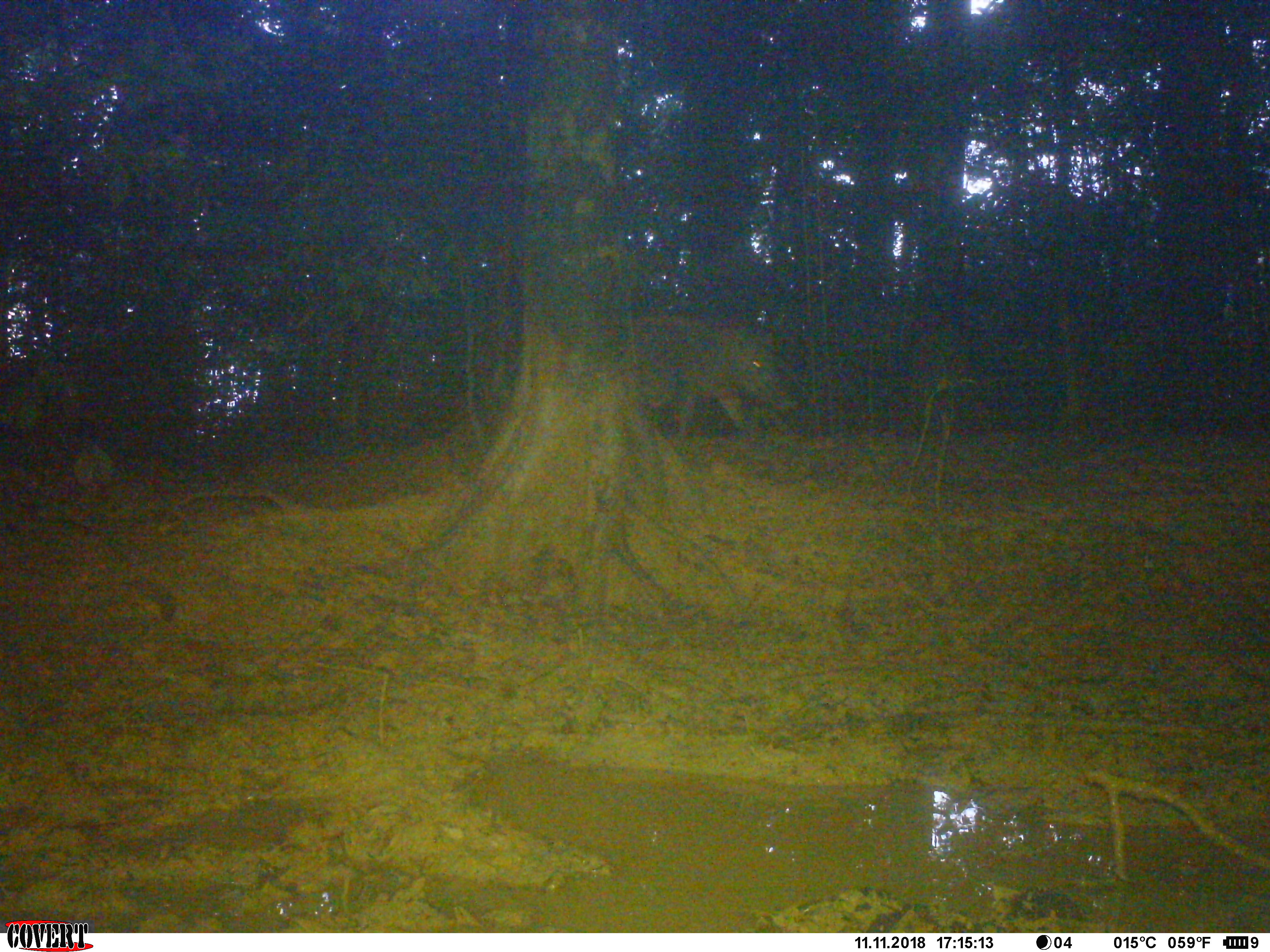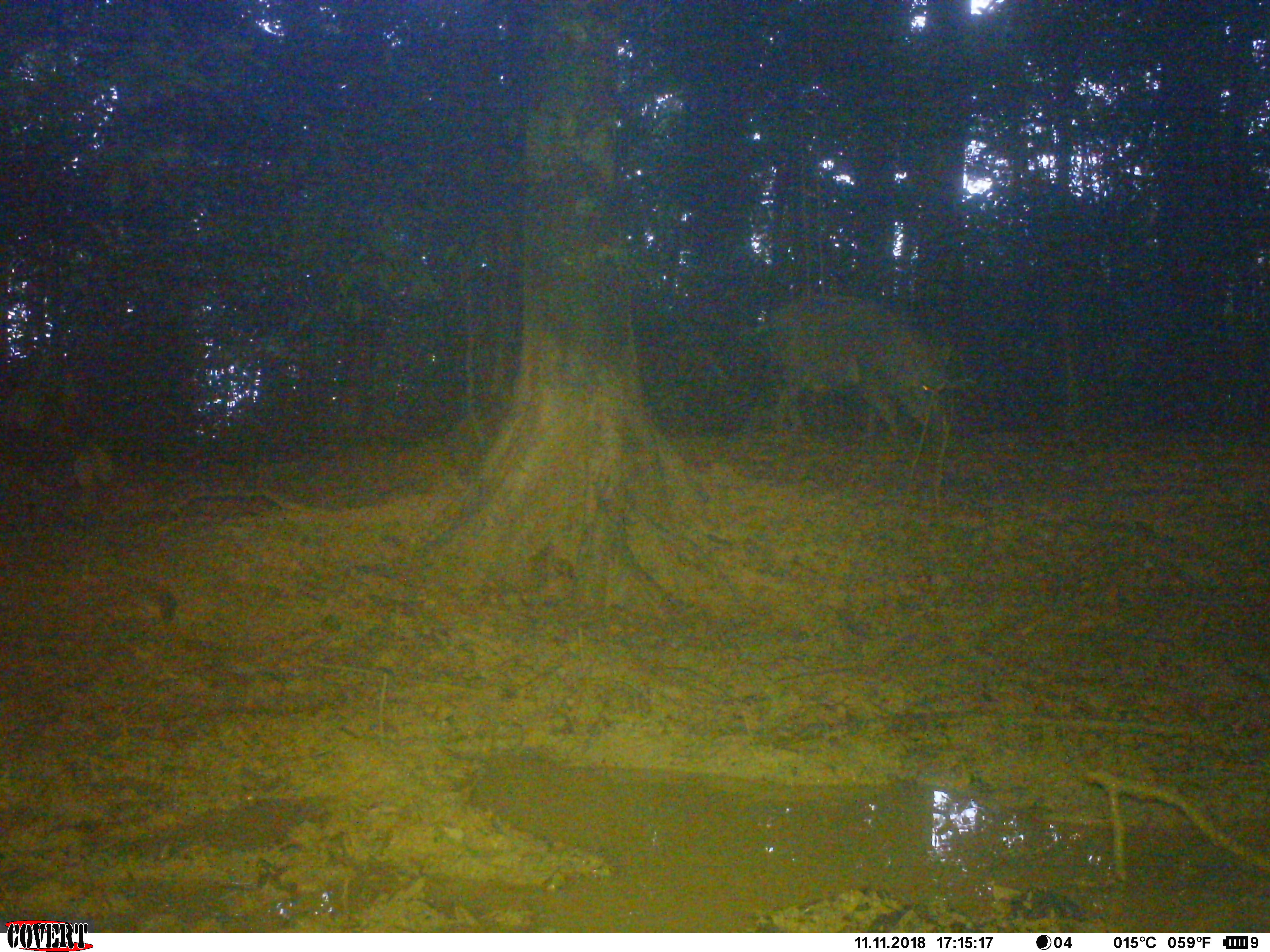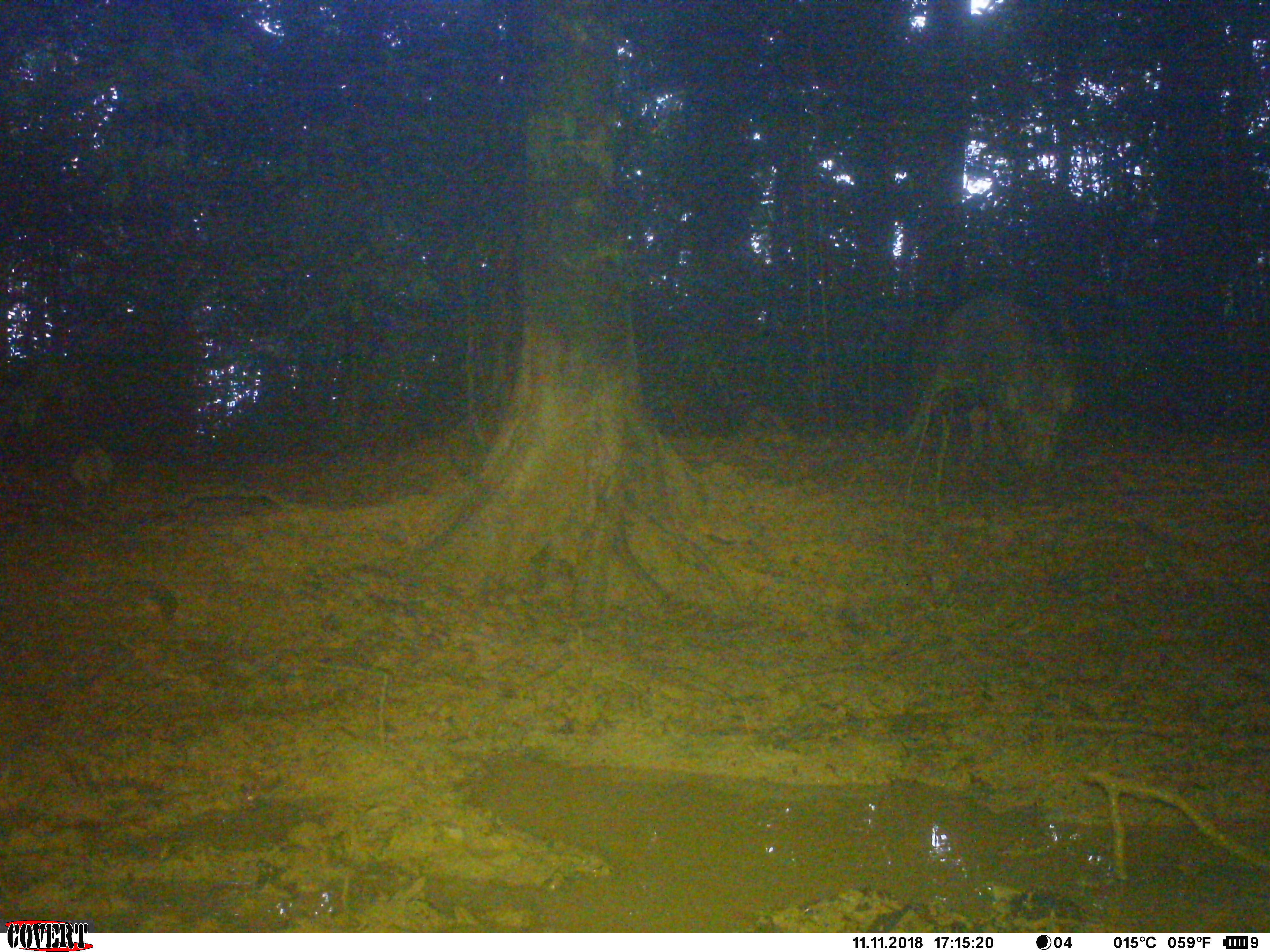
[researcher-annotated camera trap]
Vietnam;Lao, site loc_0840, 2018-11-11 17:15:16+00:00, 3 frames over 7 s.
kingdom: Animalia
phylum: Chordata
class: Mammalia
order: Artiodactyla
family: Suidae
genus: Sus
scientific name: Sus scrofa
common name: eurasian wild pig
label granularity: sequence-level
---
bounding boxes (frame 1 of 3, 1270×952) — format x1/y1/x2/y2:
eurasian wild pig: 631/311/795/440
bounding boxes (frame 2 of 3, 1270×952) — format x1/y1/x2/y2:
eurasian wild pig: 739/291/951/436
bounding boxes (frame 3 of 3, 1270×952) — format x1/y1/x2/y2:
eurasian wild pig: 898/292/1076/486